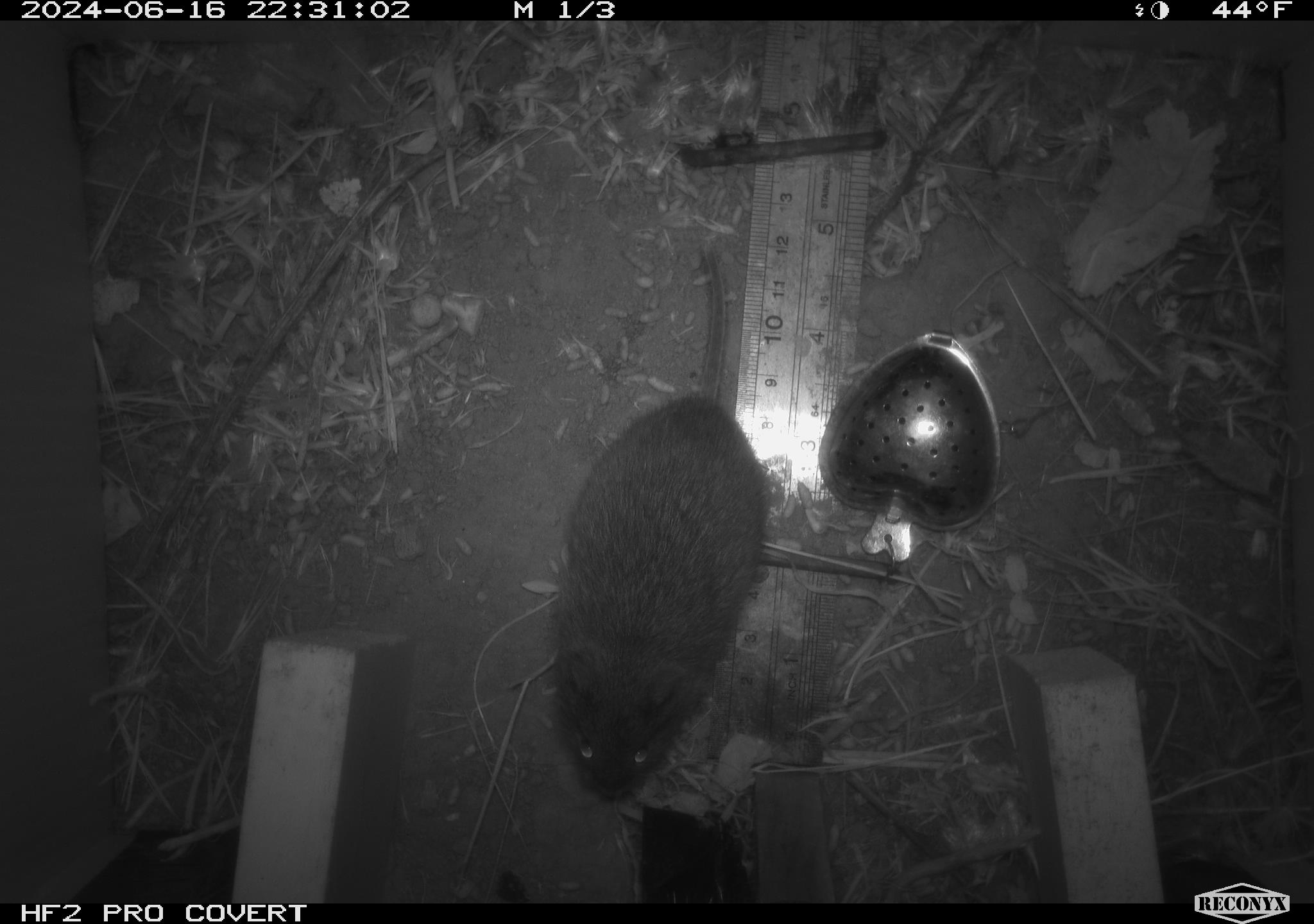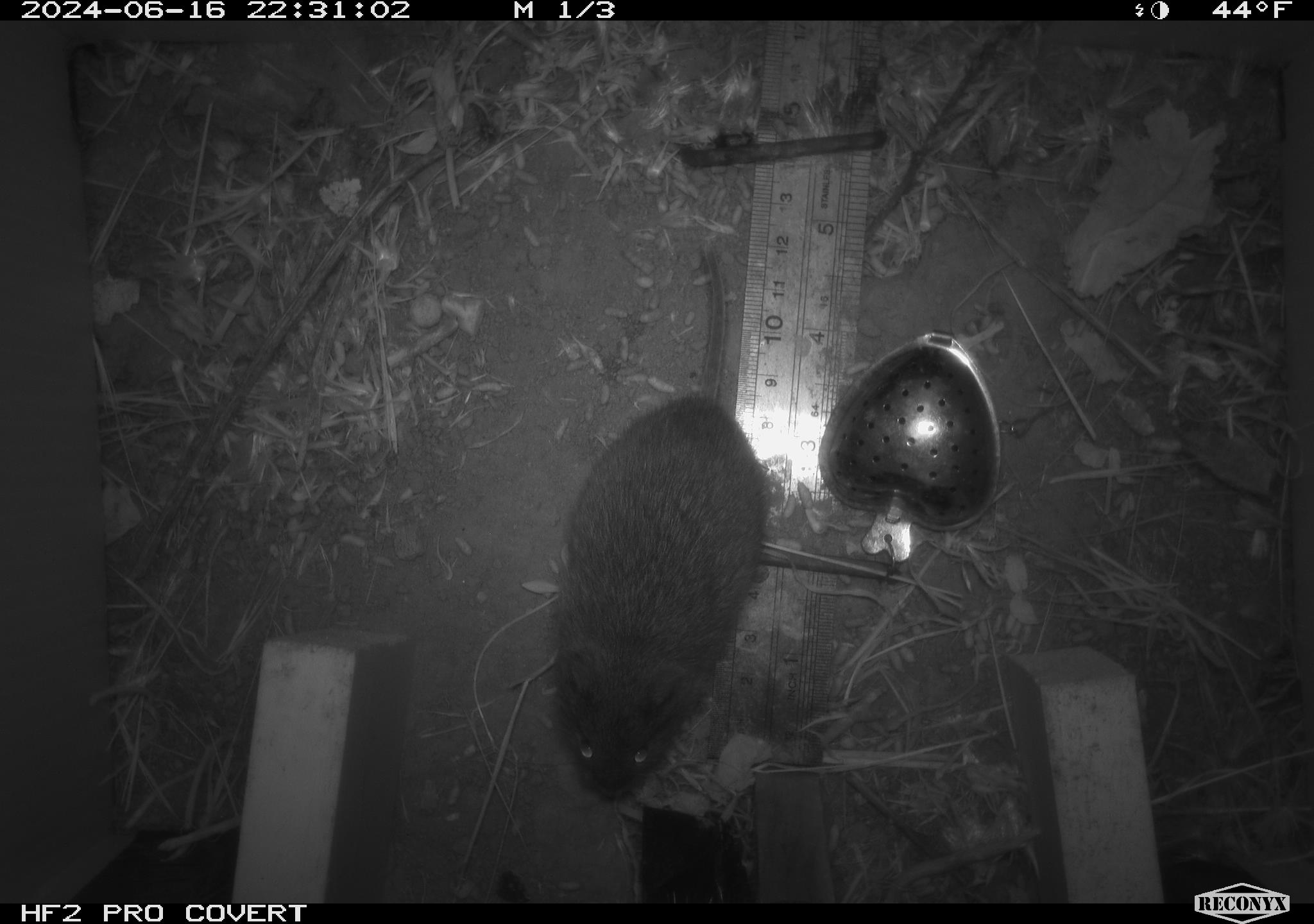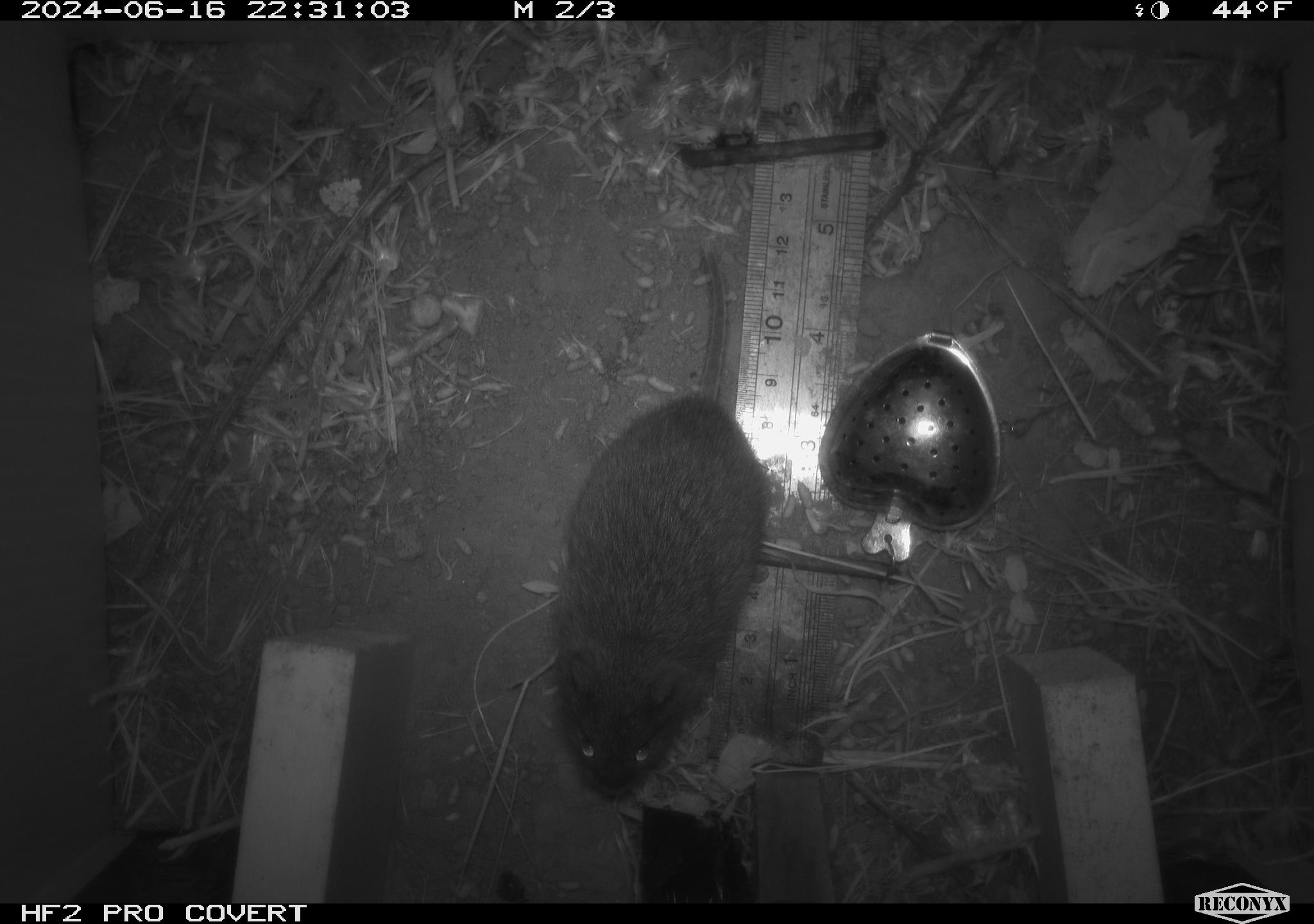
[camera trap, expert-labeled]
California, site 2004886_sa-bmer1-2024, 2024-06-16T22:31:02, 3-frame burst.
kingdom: Animalia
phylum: Chordata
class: Mammalia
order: Rodentia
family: Cricetidae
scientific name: Cricetidae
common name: hamsters, voles, lemmings, and allies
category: cricetidae family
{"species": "cricetidae family (hamsters, voles, lemmings, and allies) (Cricetidae)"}